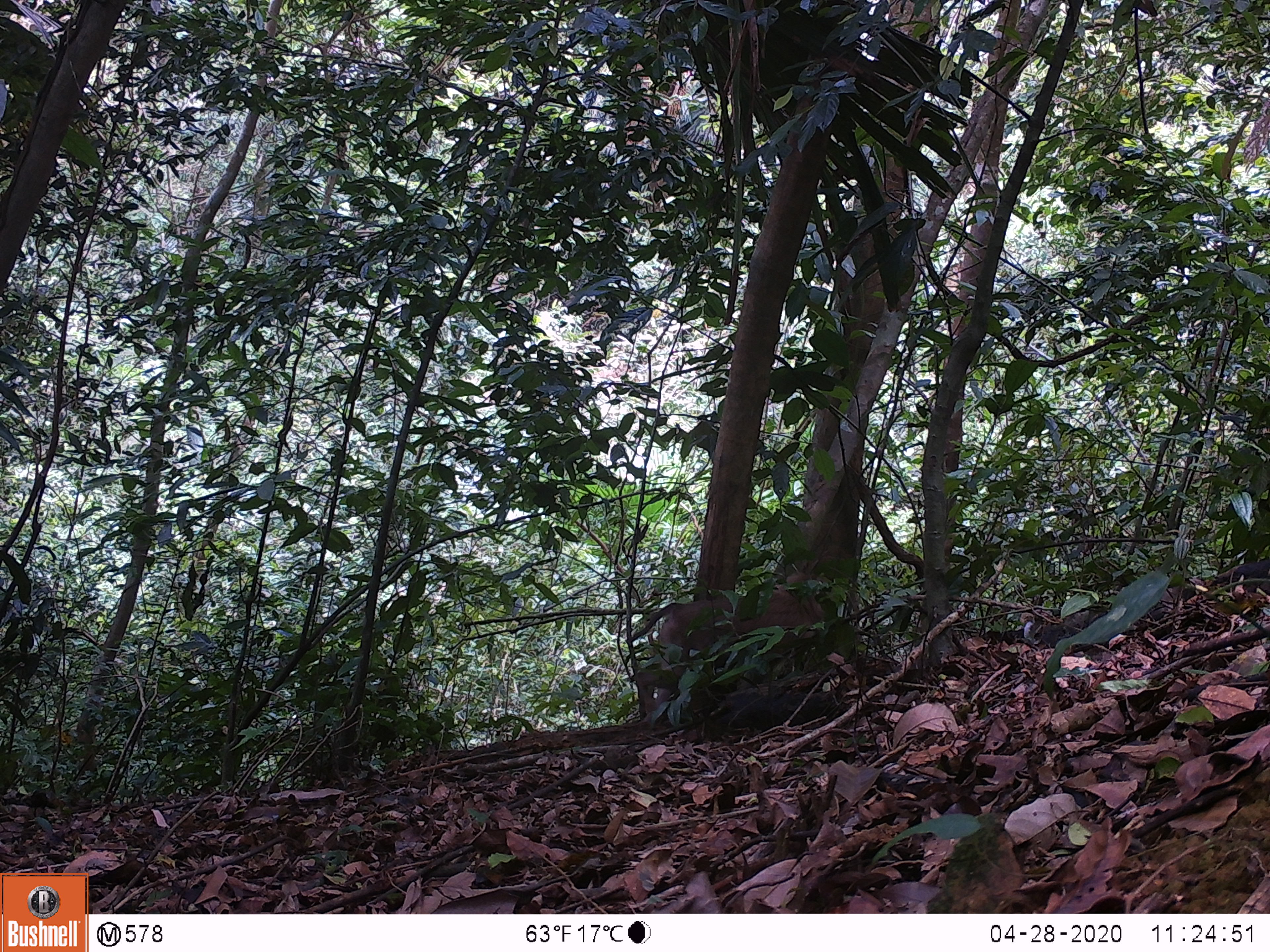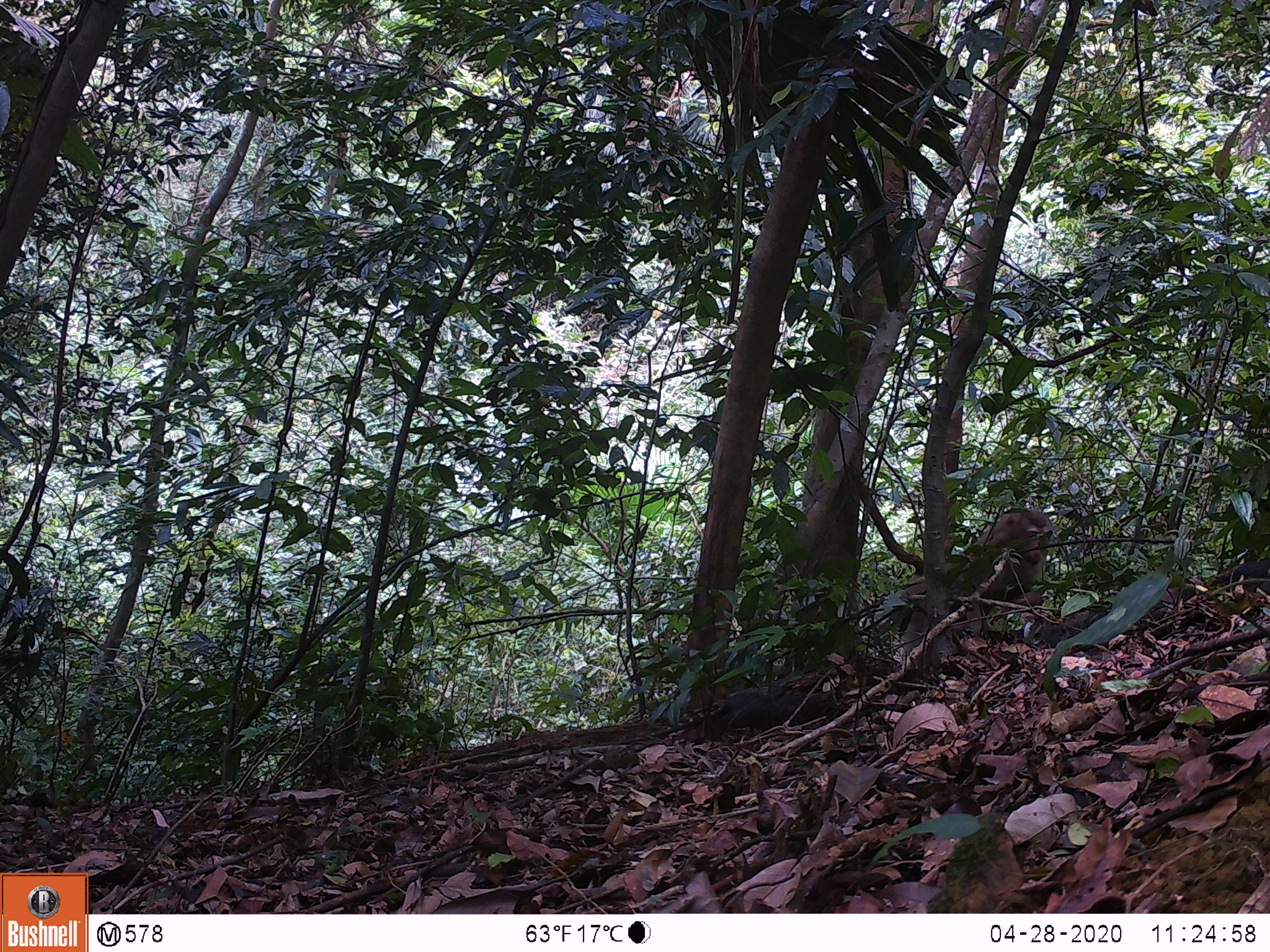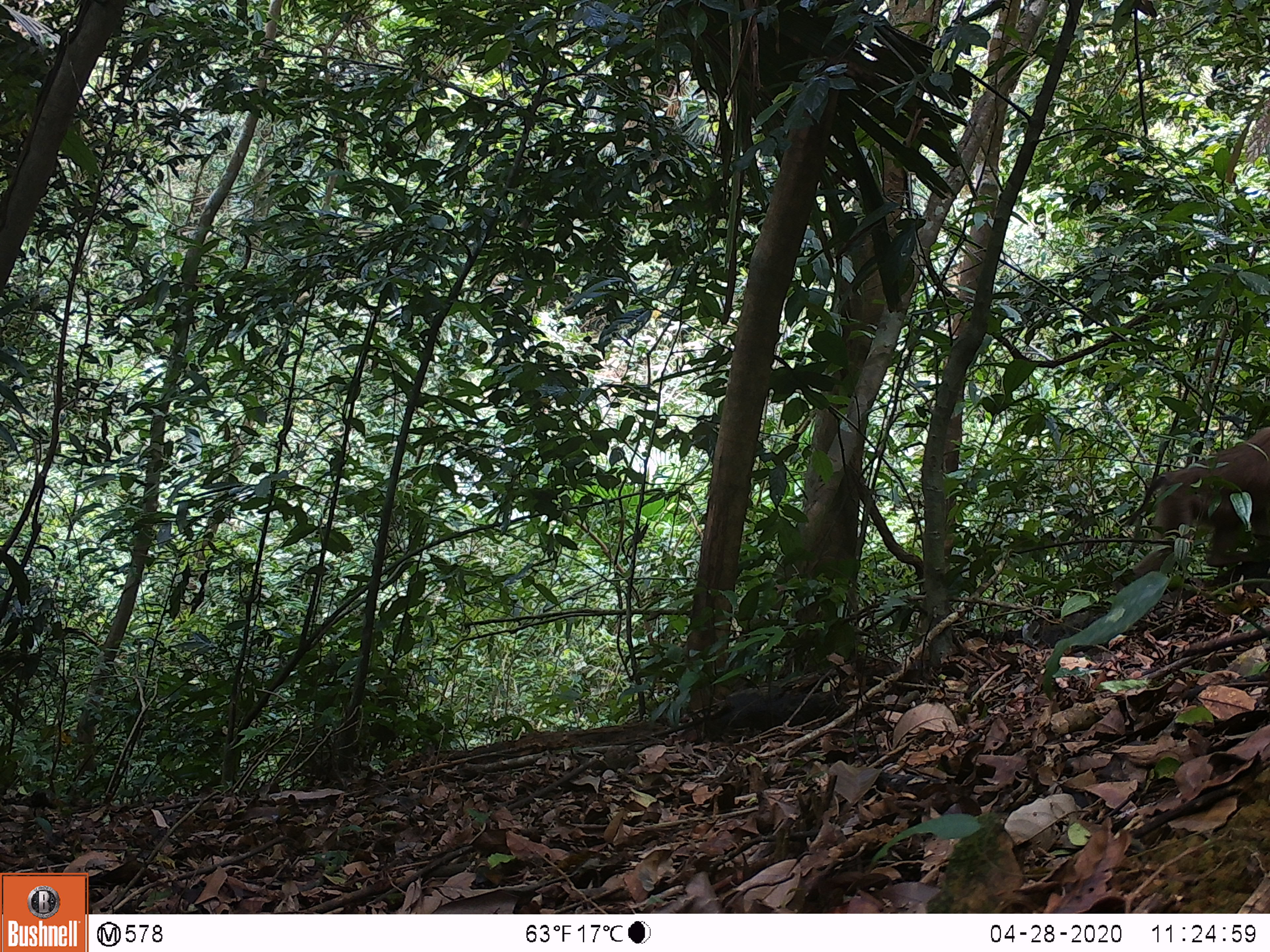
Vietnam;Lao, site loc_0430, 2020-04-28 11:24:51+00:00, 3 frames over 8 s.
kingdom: Animalia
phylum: Chordata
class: Mammalia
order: Primates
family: Cercopithecidae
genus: Macaca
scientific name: Macaca nemestrina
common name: pig-tailed macaque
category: pig tailed macaque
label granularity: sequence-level